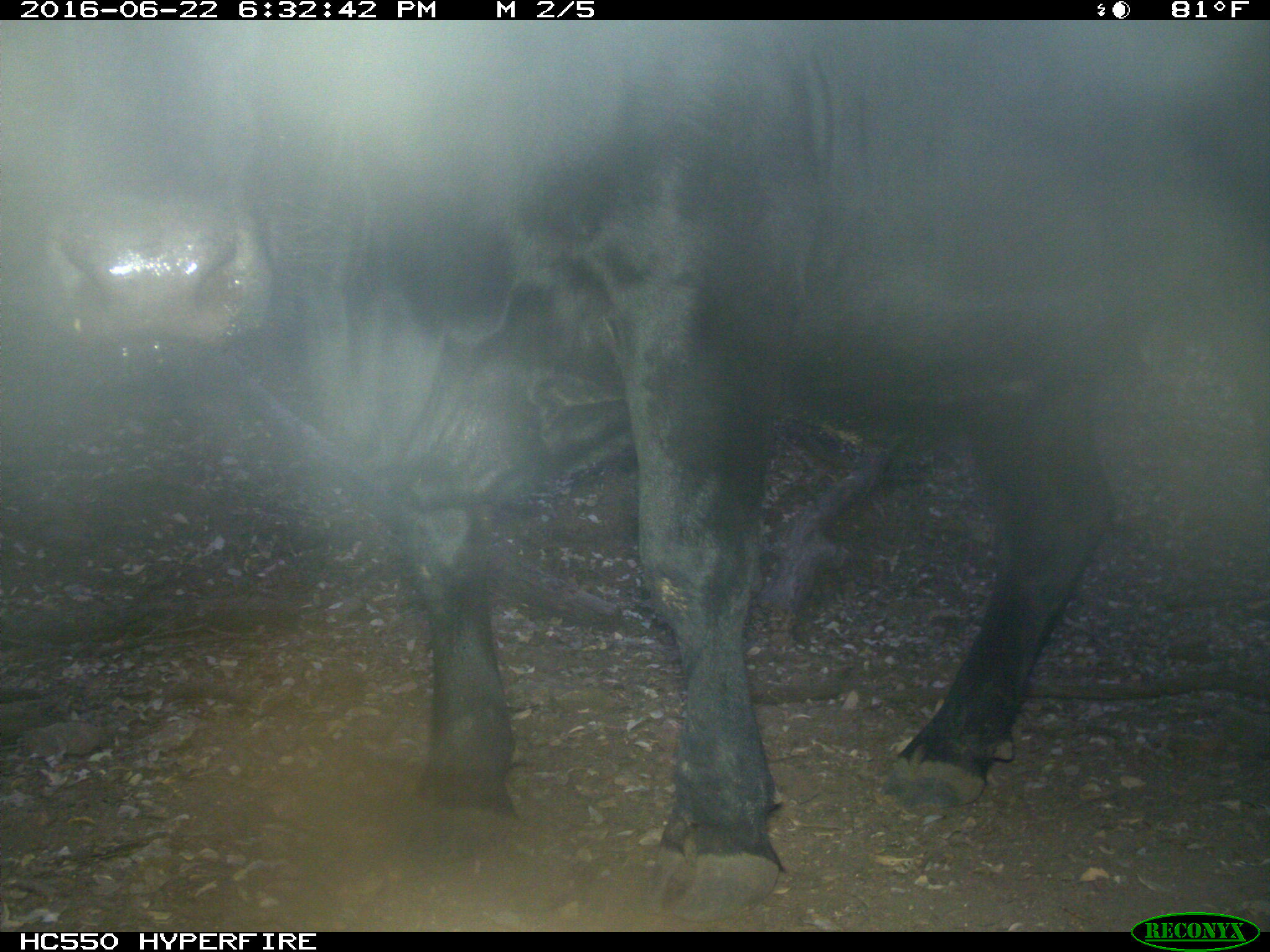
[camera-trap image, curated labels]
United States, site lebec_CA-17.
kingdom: Animalia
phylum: Chordata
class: Mammalia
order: Artiodactyla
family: Bovidae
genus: Bos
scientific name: Bos taurus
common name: domestic cow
Bos taurus (domestic cow).